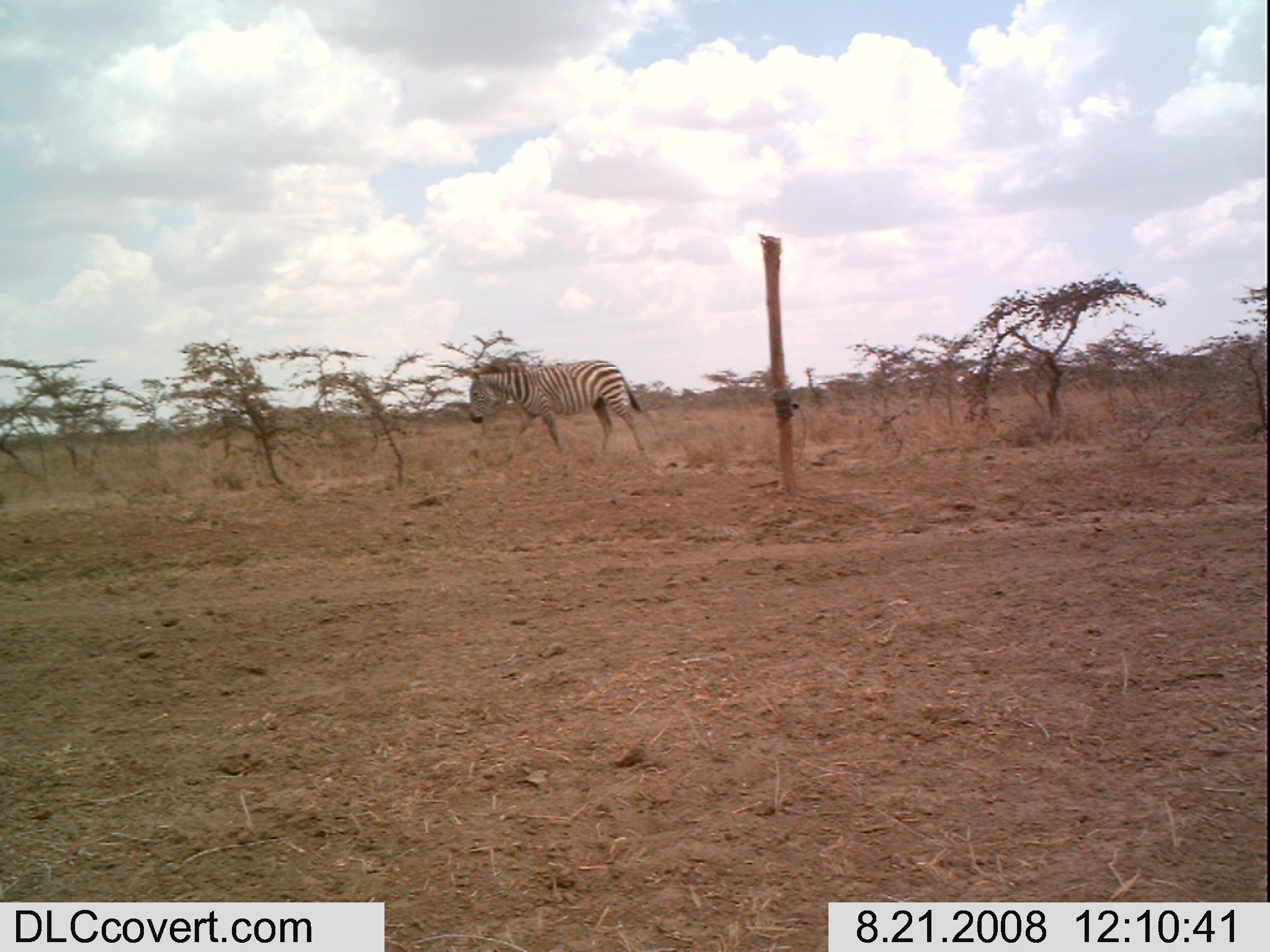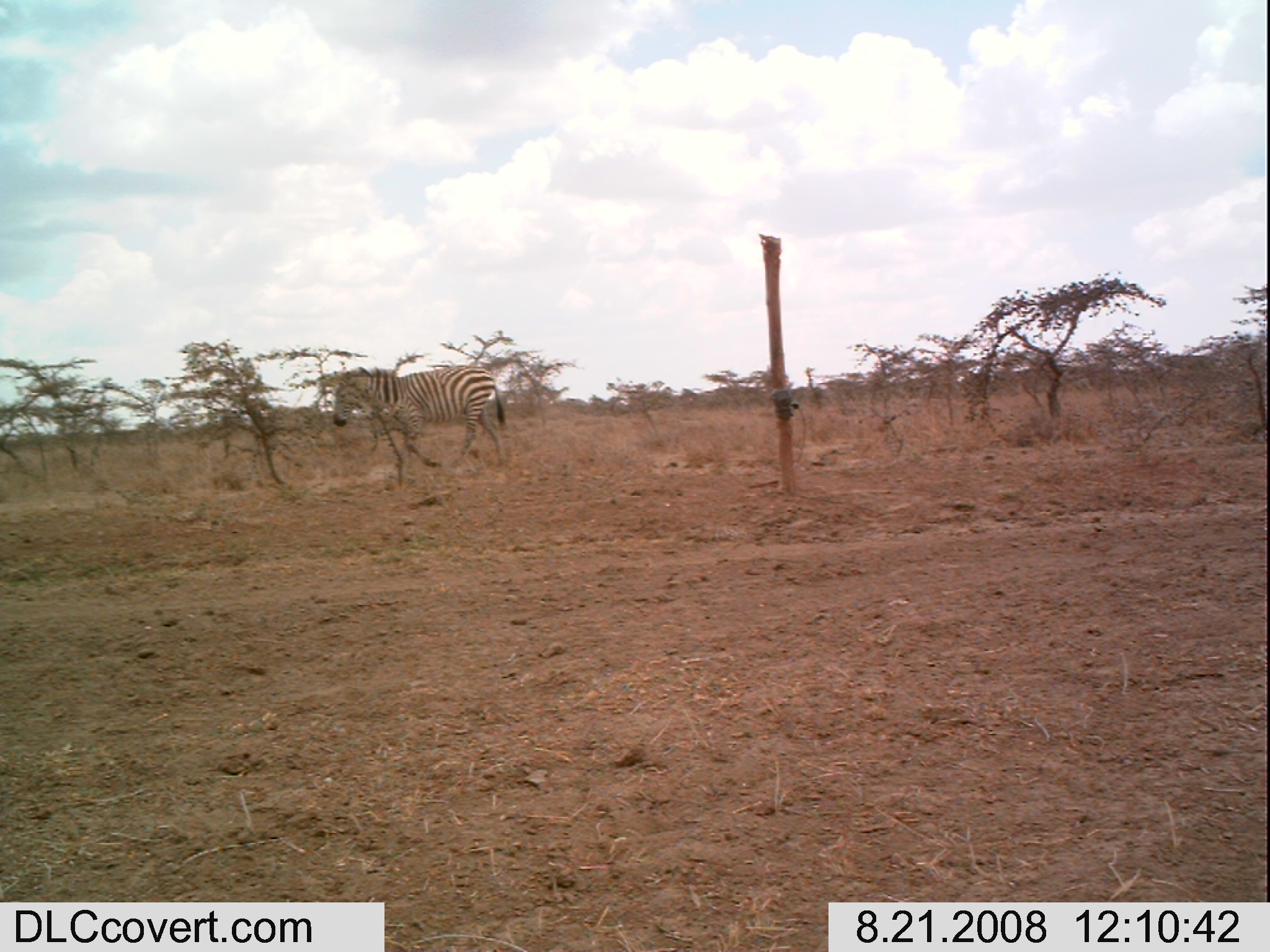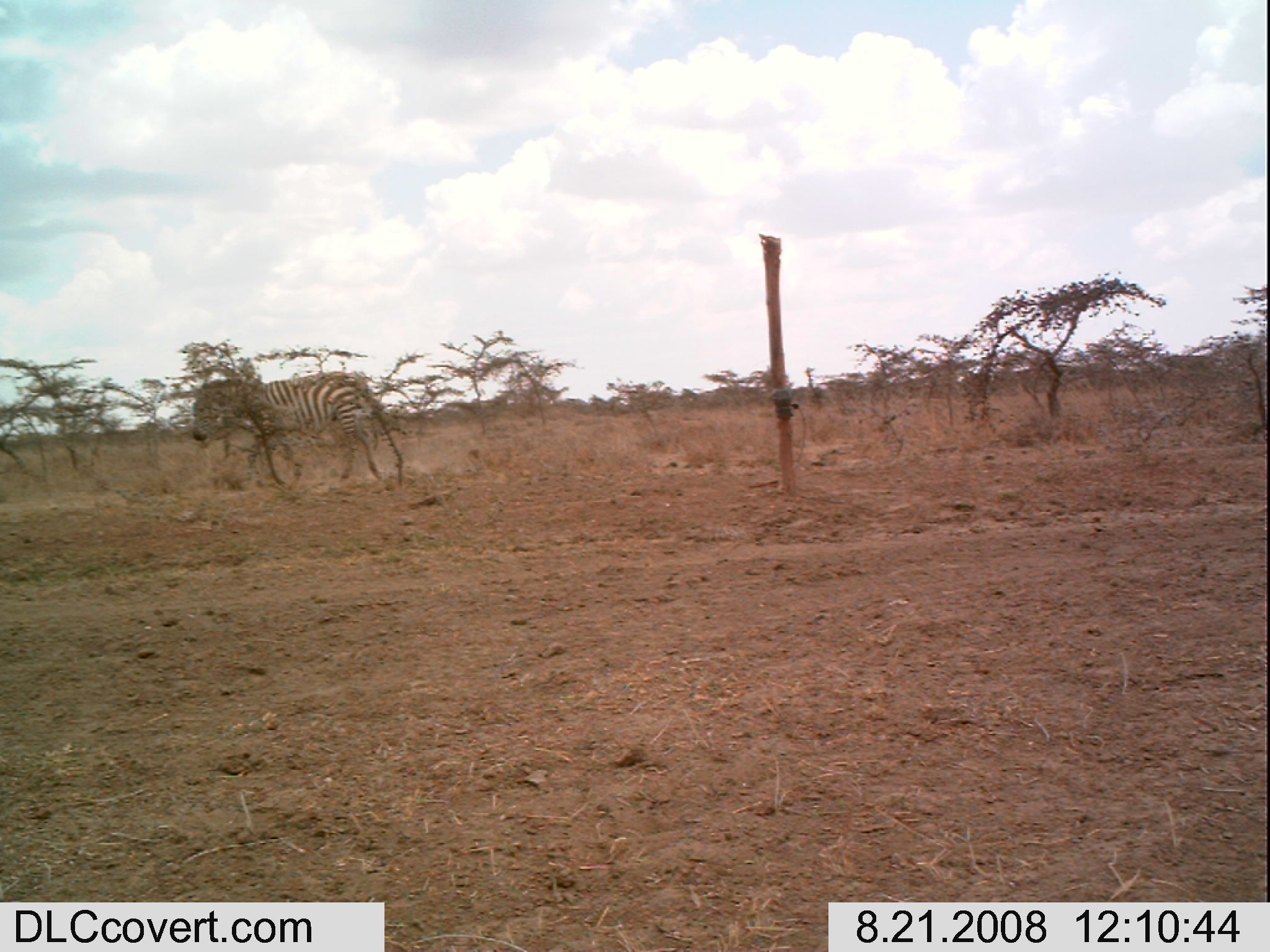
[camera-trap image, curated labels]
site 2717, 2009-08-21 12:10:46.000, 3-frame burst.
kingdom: Animalia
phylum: Chordata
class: Mammalia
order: Perissodactyla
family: Equidae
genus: Equus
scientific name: Equus quagga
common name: plains zebra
Equus quagga (plains zebra), count 1.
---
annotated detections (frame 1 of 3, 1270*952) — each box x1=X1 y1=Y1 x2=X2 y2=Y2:
equus quagga: x1=467 y1=358 x2=645 y2=461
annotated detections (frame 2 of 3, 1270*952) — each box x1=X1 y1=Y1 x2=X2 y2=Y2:
equus quagga: x1=331 y1=363 x2=507 y2=474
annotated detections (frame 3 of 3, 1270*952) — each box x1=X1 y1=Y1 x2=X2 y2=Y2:
equus quagga: x1=189 y1=371 x2=388 y2=486